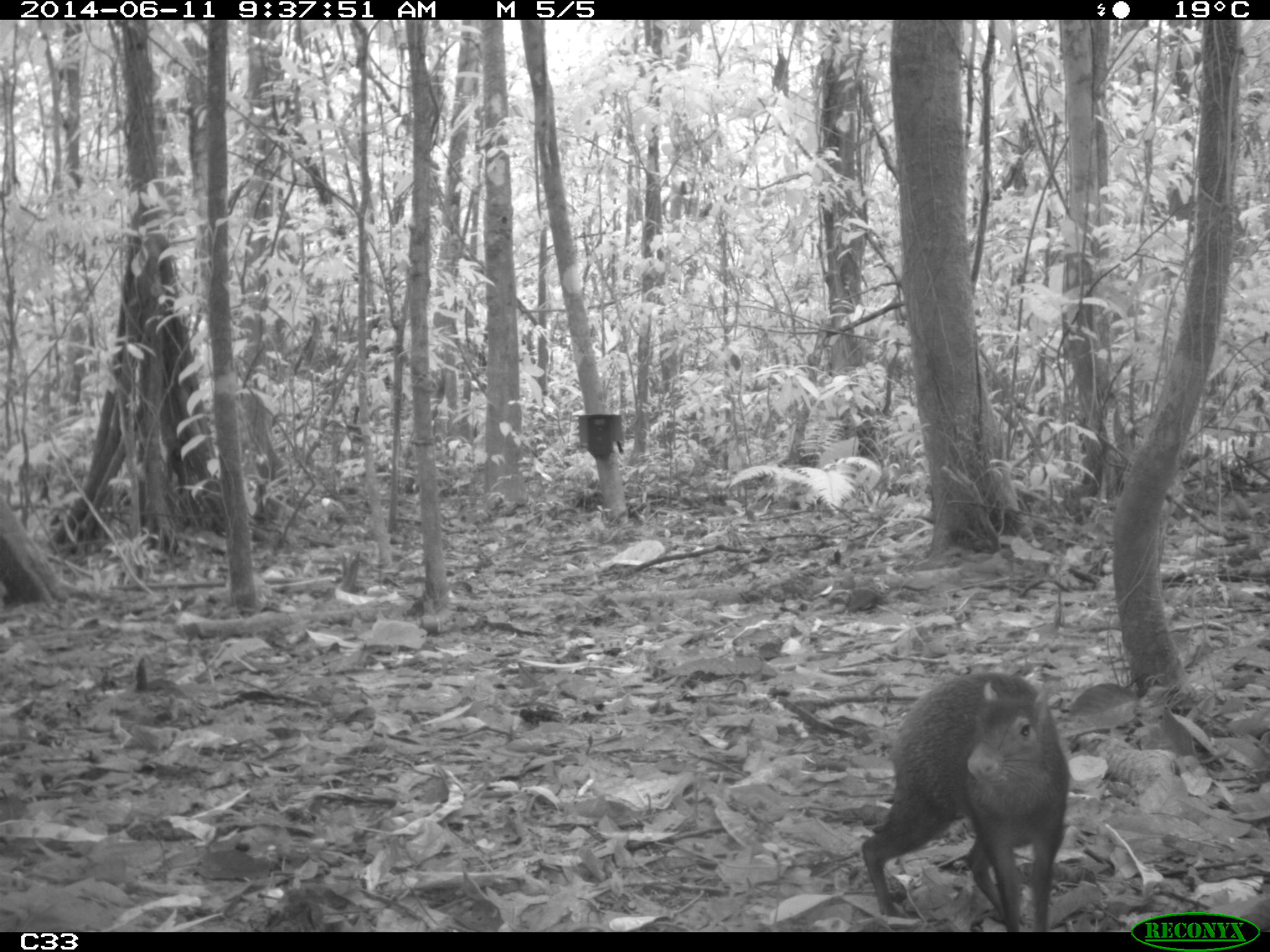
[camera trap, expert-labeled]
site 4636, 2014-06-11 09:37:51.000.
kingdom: Animalia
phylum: Chordata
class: Mammalia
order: Rodentia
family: Dasyproctidae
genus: Dasyprocta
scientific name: Dasyprocta leporina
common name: red-rumped agouti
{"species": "Dasyprocta leporina (red-rumped agouti)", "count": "1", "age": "adult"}